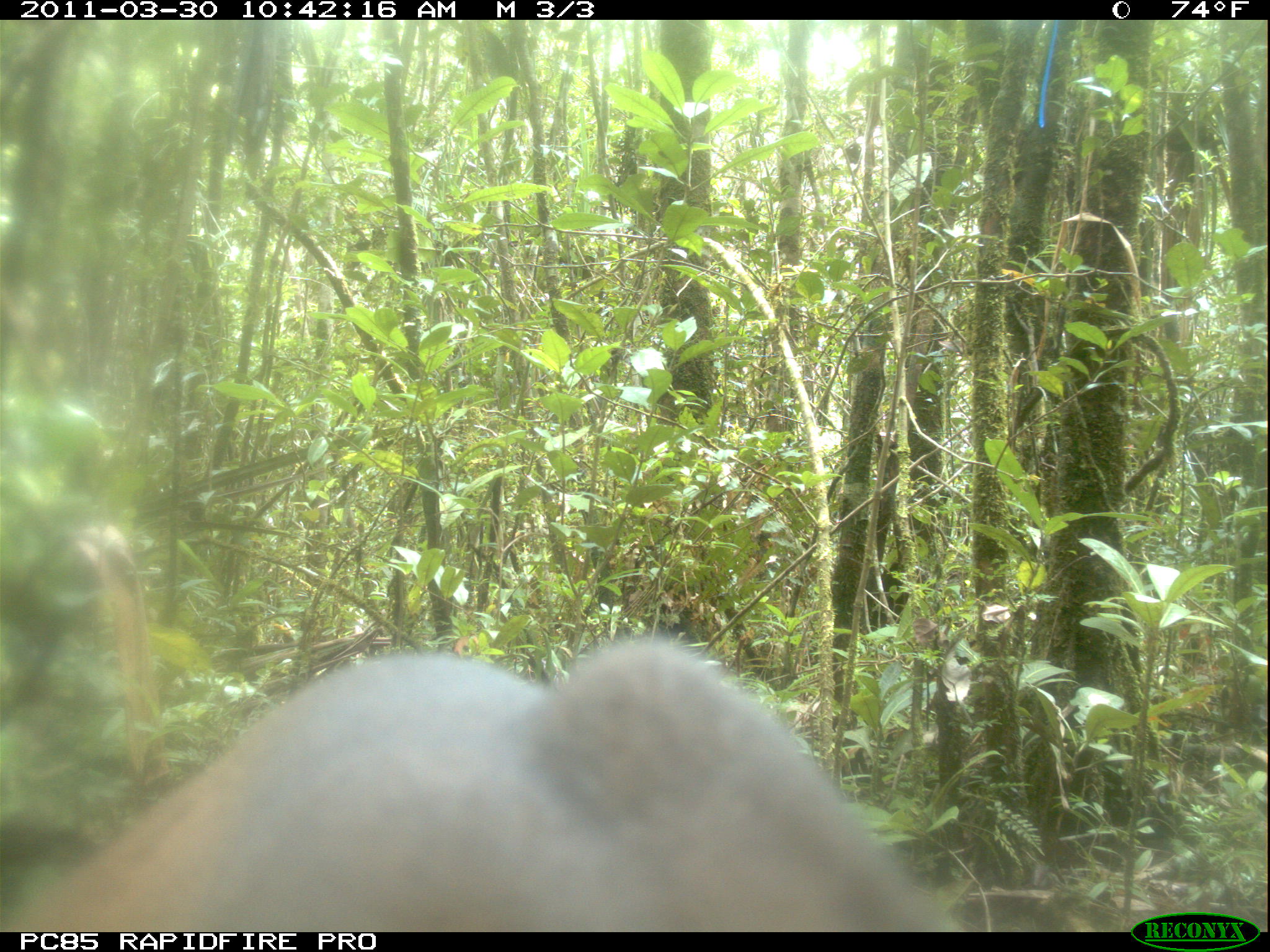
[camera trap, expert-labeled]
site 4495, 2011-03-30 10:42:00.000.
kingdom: Animalia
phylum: Chordata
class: Mammalia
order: Carnivora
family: Eupleridae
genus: Cryptoprocta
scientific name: Cryptoprocta ferox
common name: fossa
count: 1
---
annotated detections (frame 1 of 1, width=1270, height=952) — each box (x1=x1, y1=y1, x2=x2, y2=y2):
cryptoprocta ferox: (x1=0, y1=629, x2=958, y2=930)